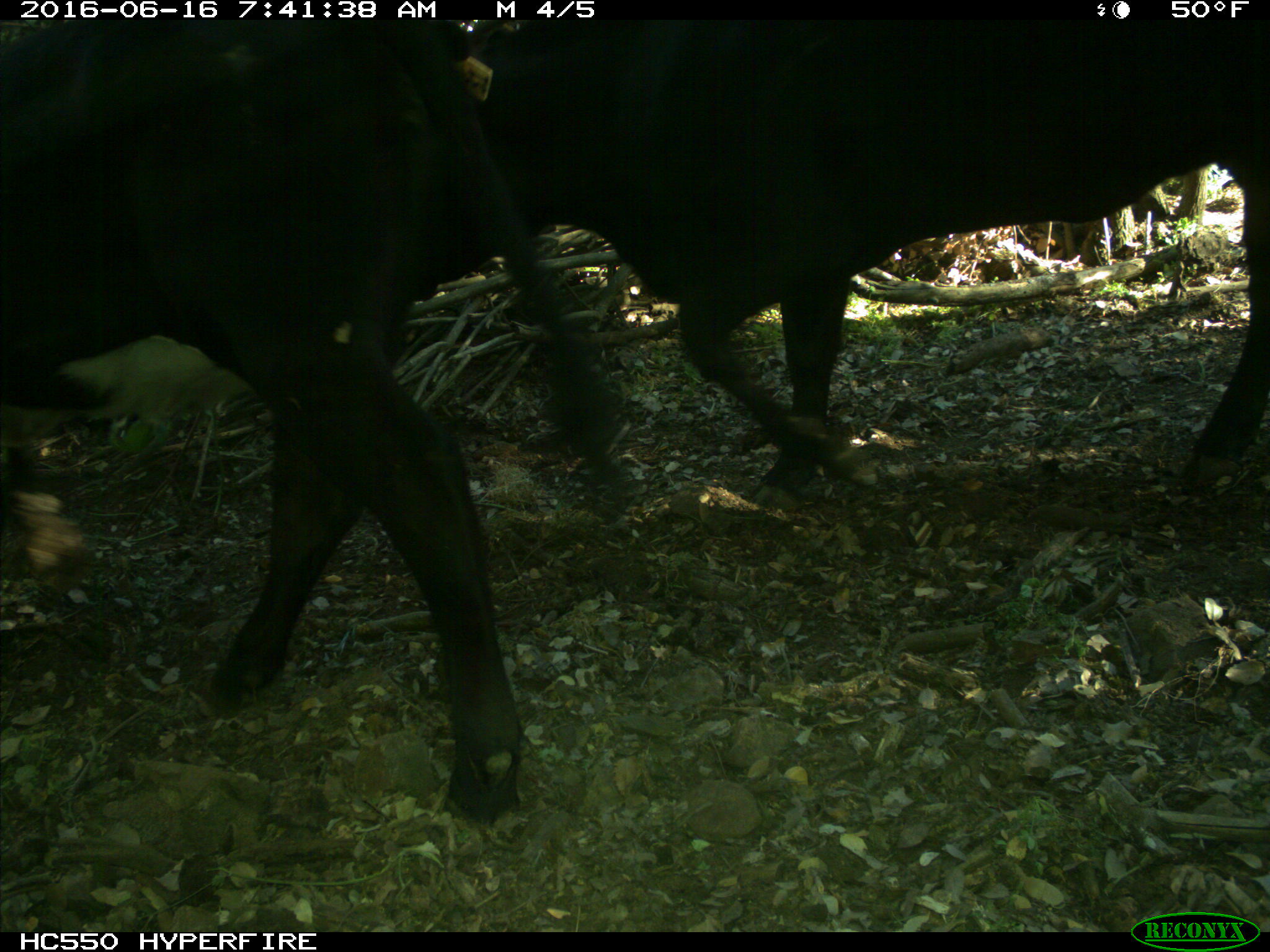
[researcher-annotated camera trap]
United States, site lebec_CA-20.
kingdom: Animalia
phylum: Chordata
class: Mammalia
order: Artiodactyla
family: Bovidae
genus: Bos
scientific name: Bos taurus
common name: domestic cow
Bos taurus (domestic cow).